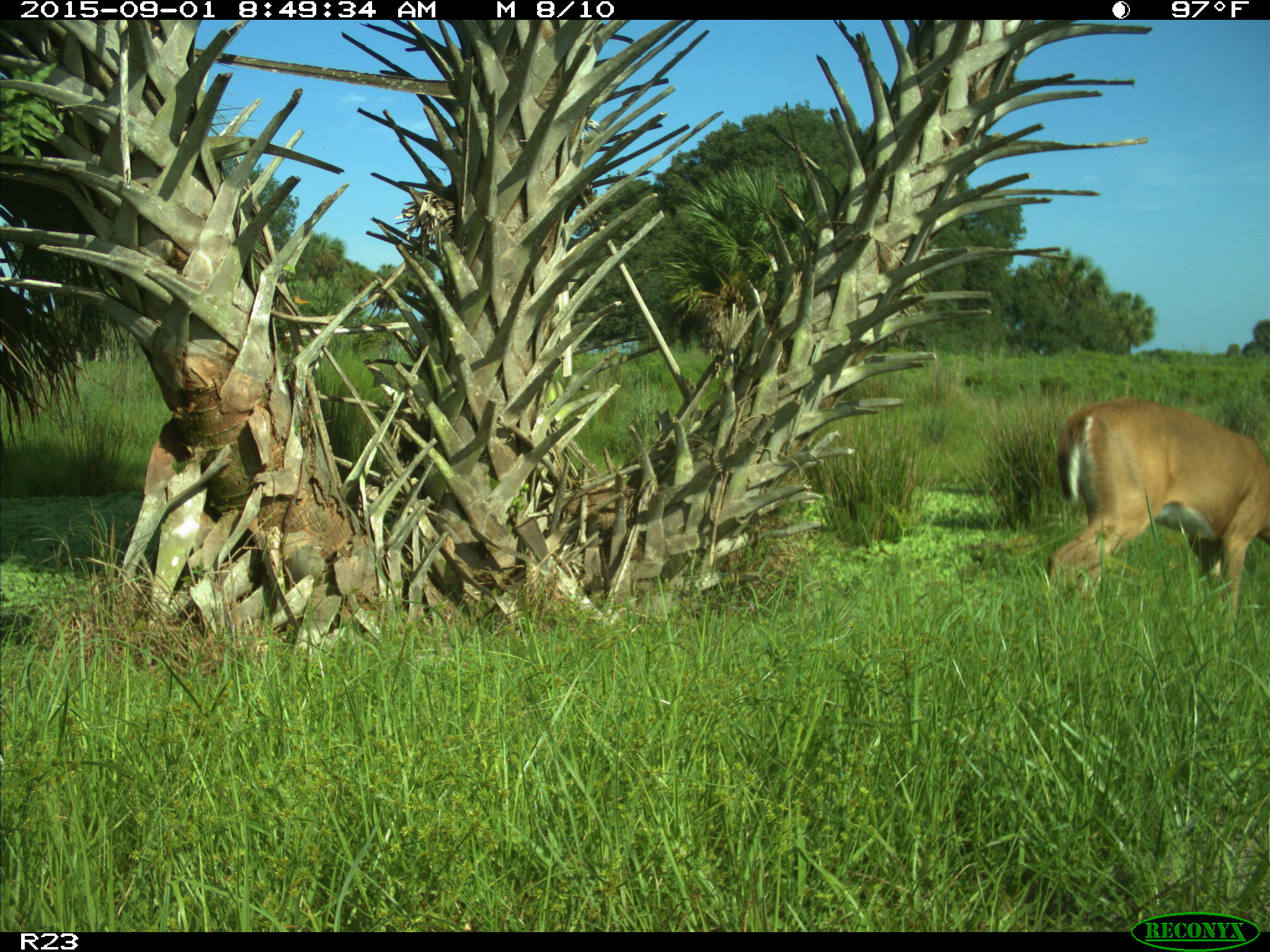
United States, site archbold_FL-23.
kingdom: Animalia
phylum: Chordata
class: Mammalia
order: Artiodactyla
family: Cervidae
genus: Odocoileus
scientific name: Odocoileus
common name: deer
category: unidentified deer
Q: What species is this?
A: Unidentified deer (deer) (Odocoileus).